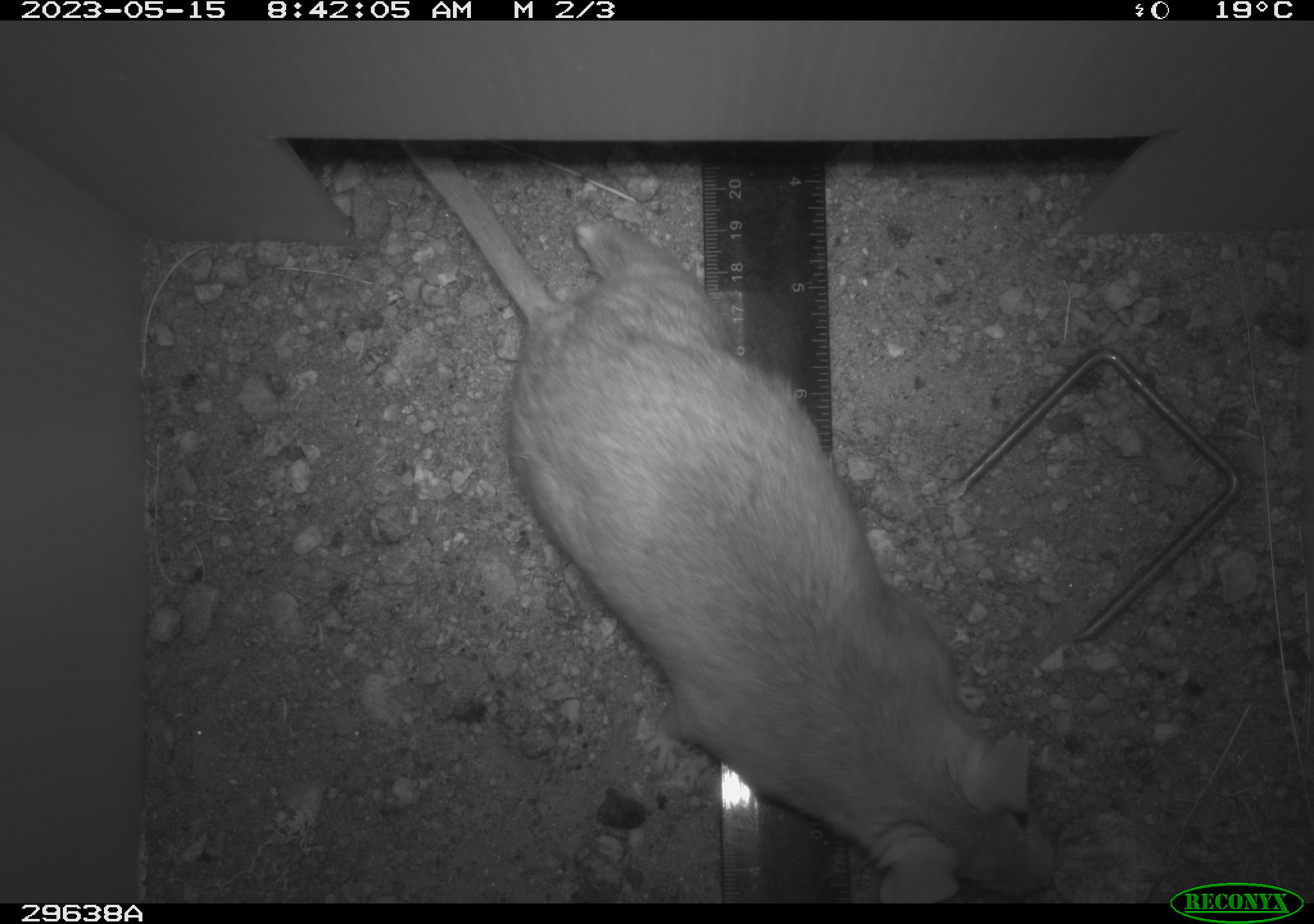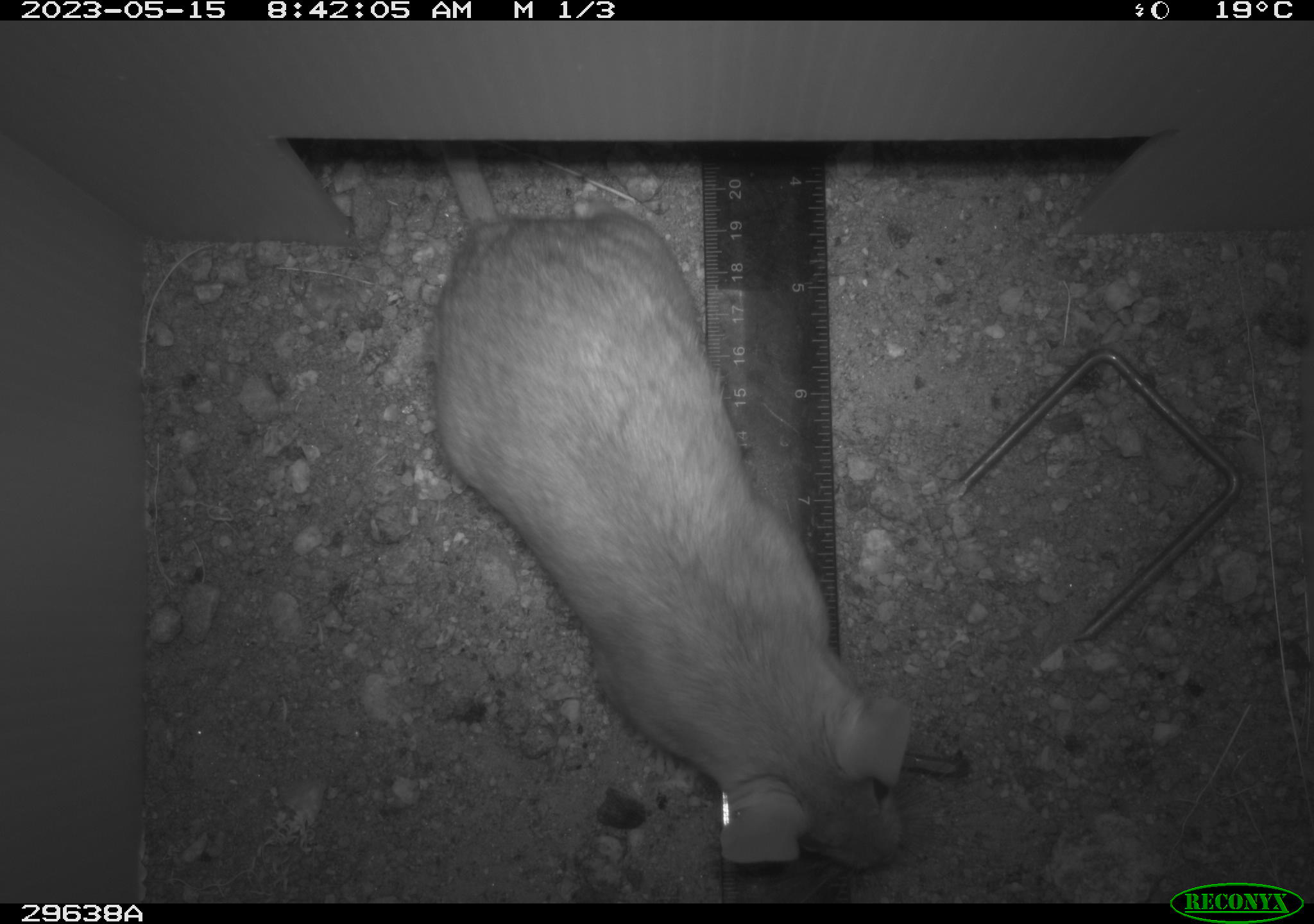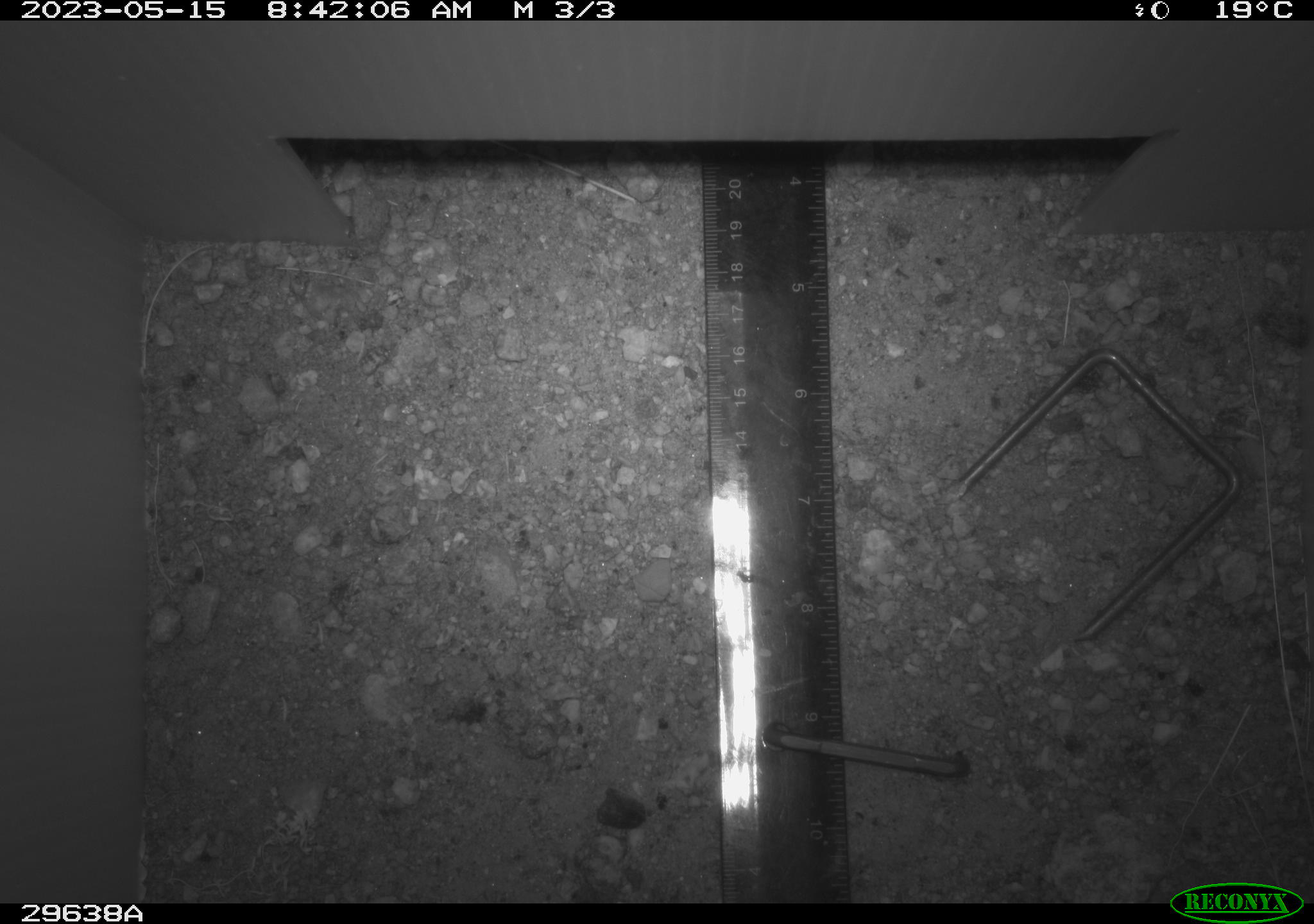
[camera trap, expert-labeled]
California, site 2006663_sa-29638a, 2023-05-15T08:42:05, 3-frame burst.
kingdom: Animalia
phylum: Chordata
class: Mammalia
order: Rodentia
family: Cricetidae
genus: Neotoma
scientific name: Neotoma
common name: pack rat or woodrat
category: neotoma species